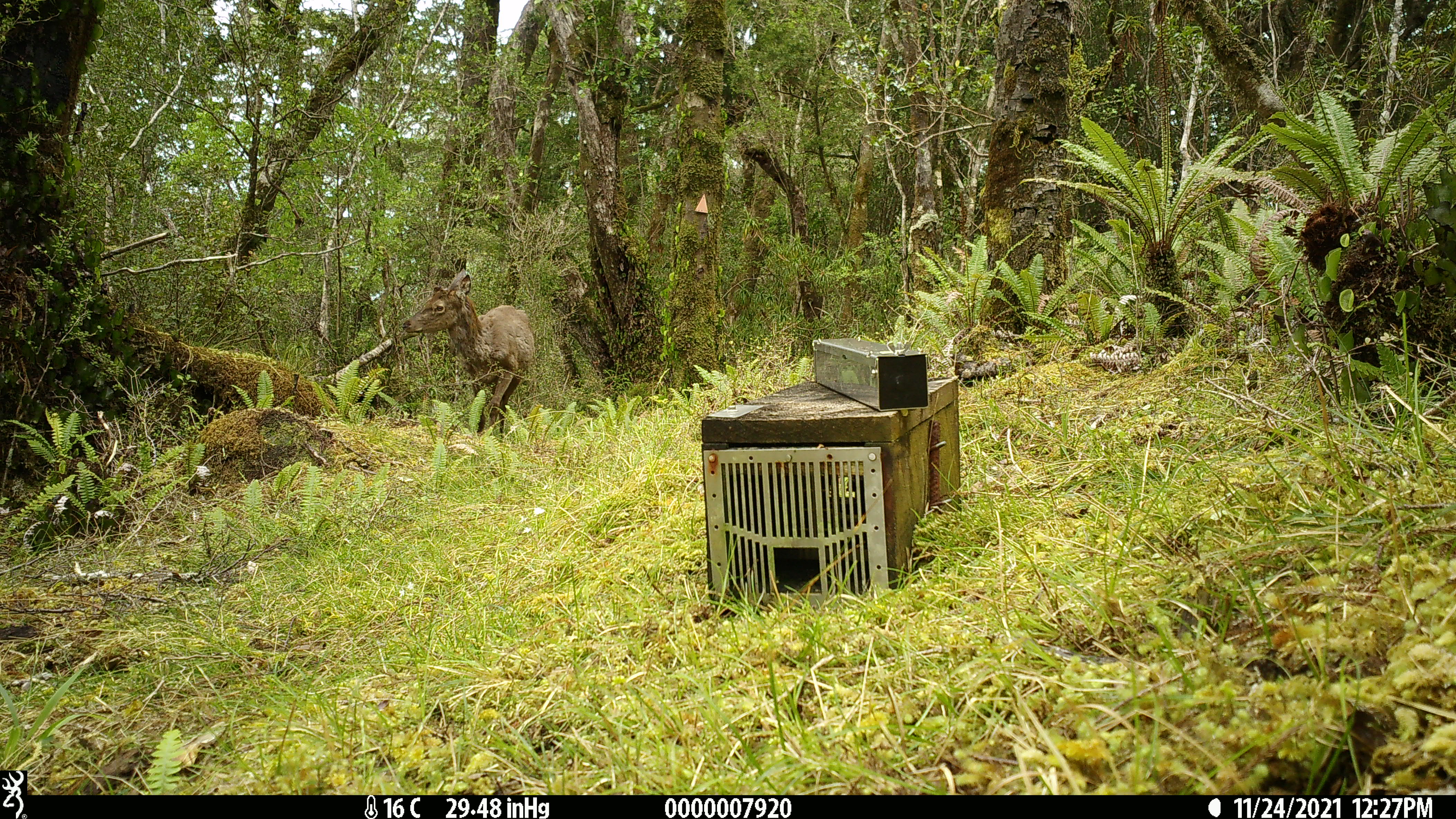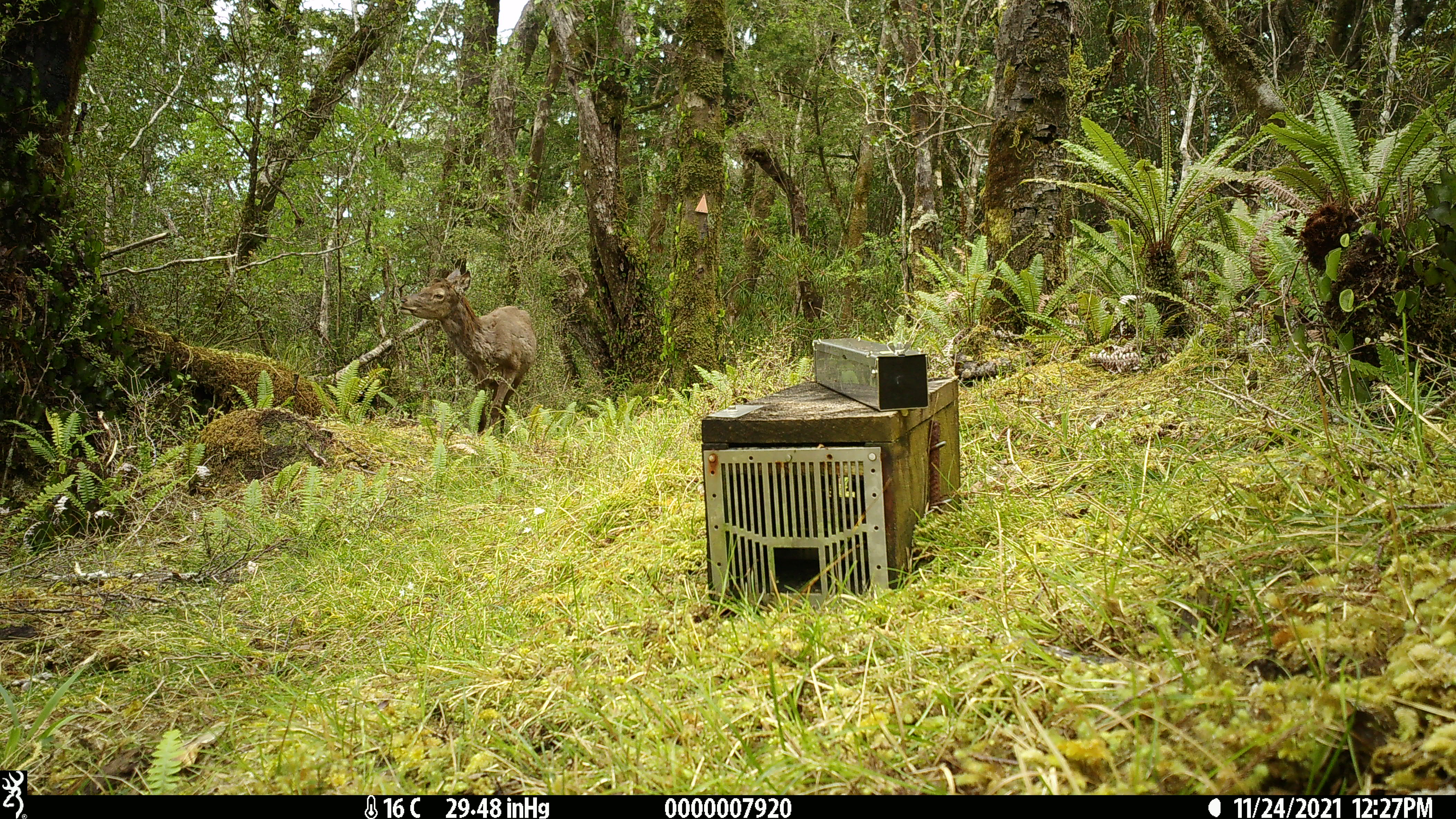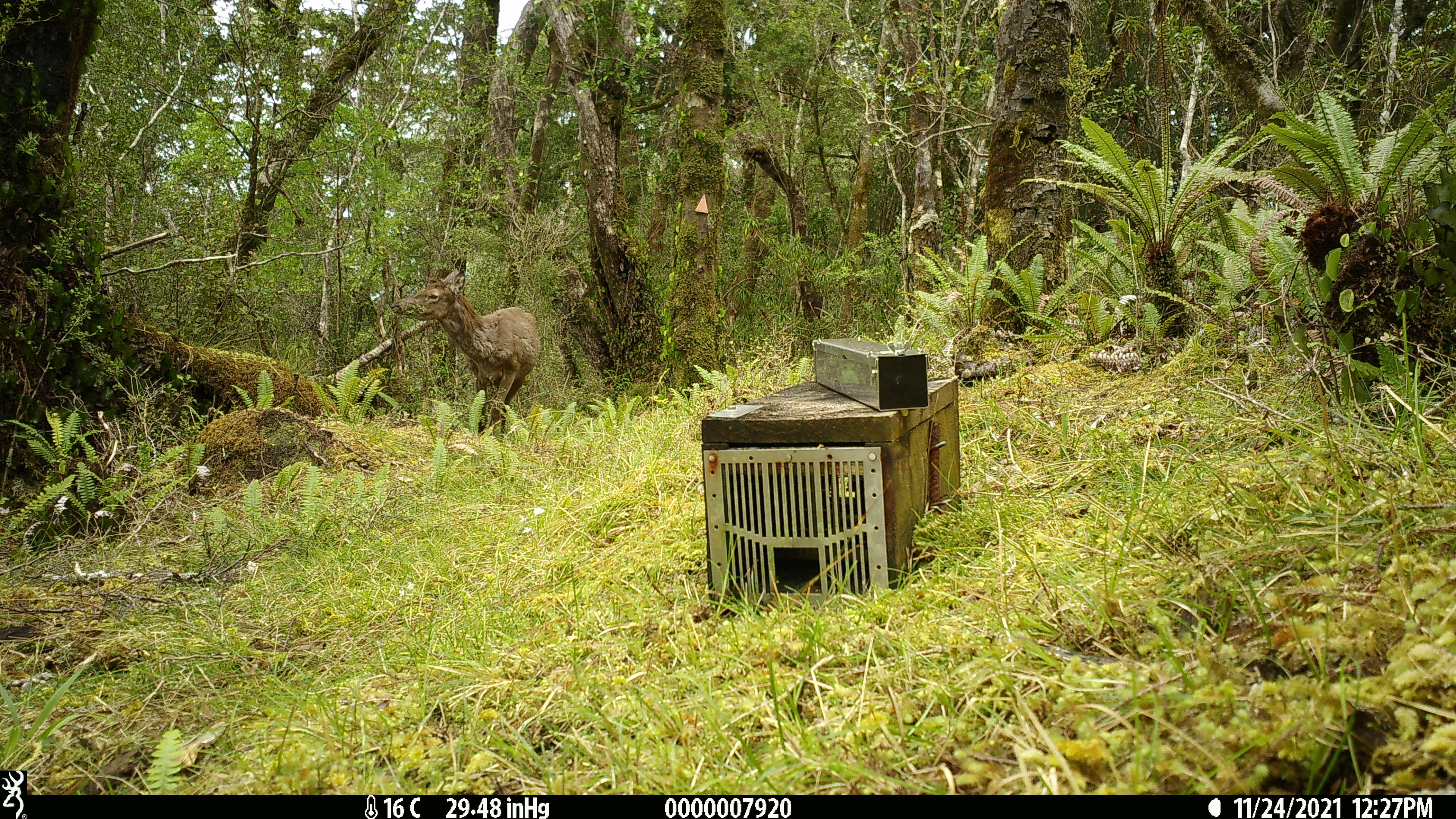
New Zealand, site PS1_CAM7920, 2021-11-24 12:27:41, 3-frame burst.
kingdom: Animalia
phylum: Chordata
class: Mammalia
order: Artiodactyla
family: Cervidae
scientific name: Cervidae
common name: deer